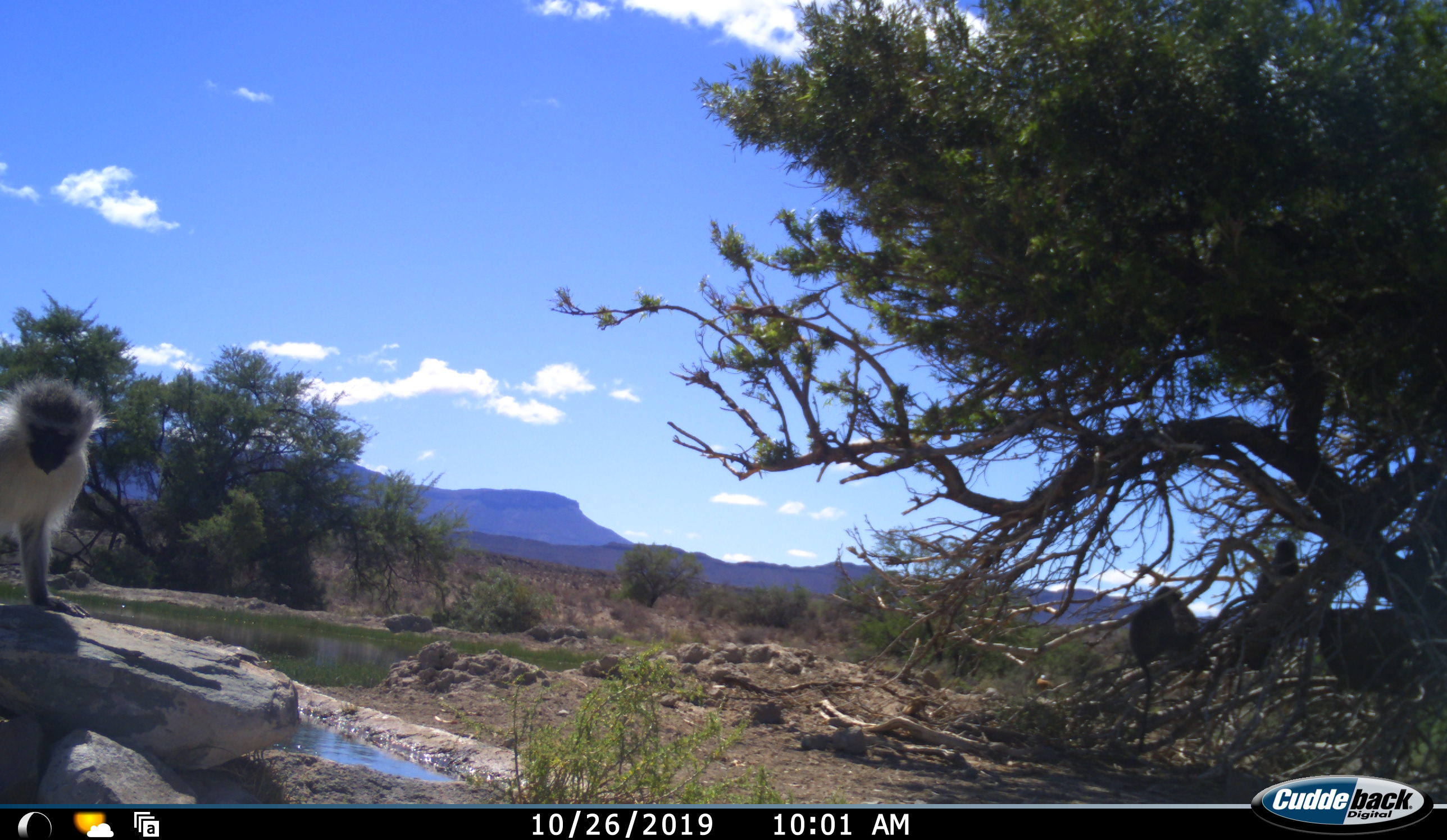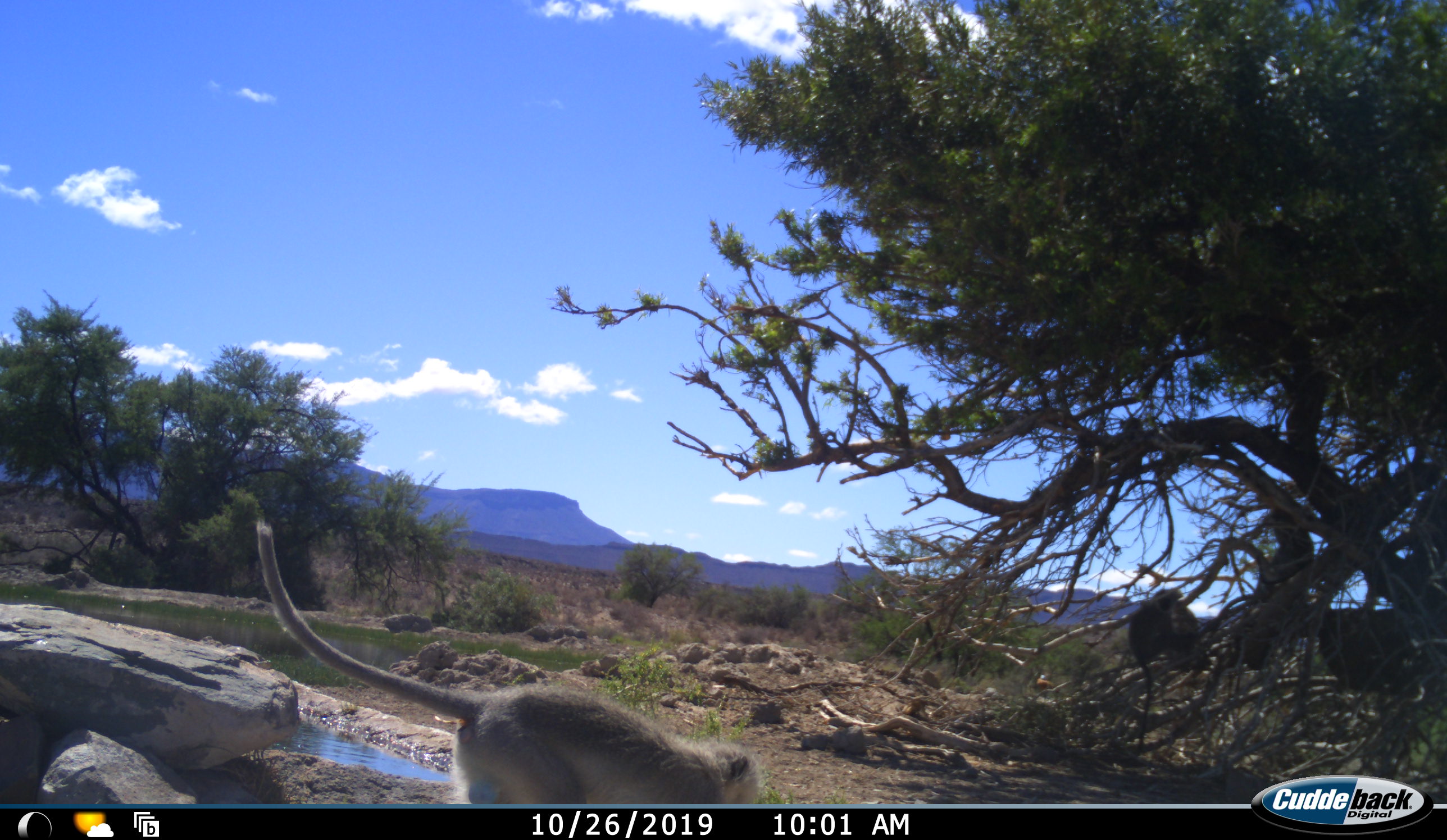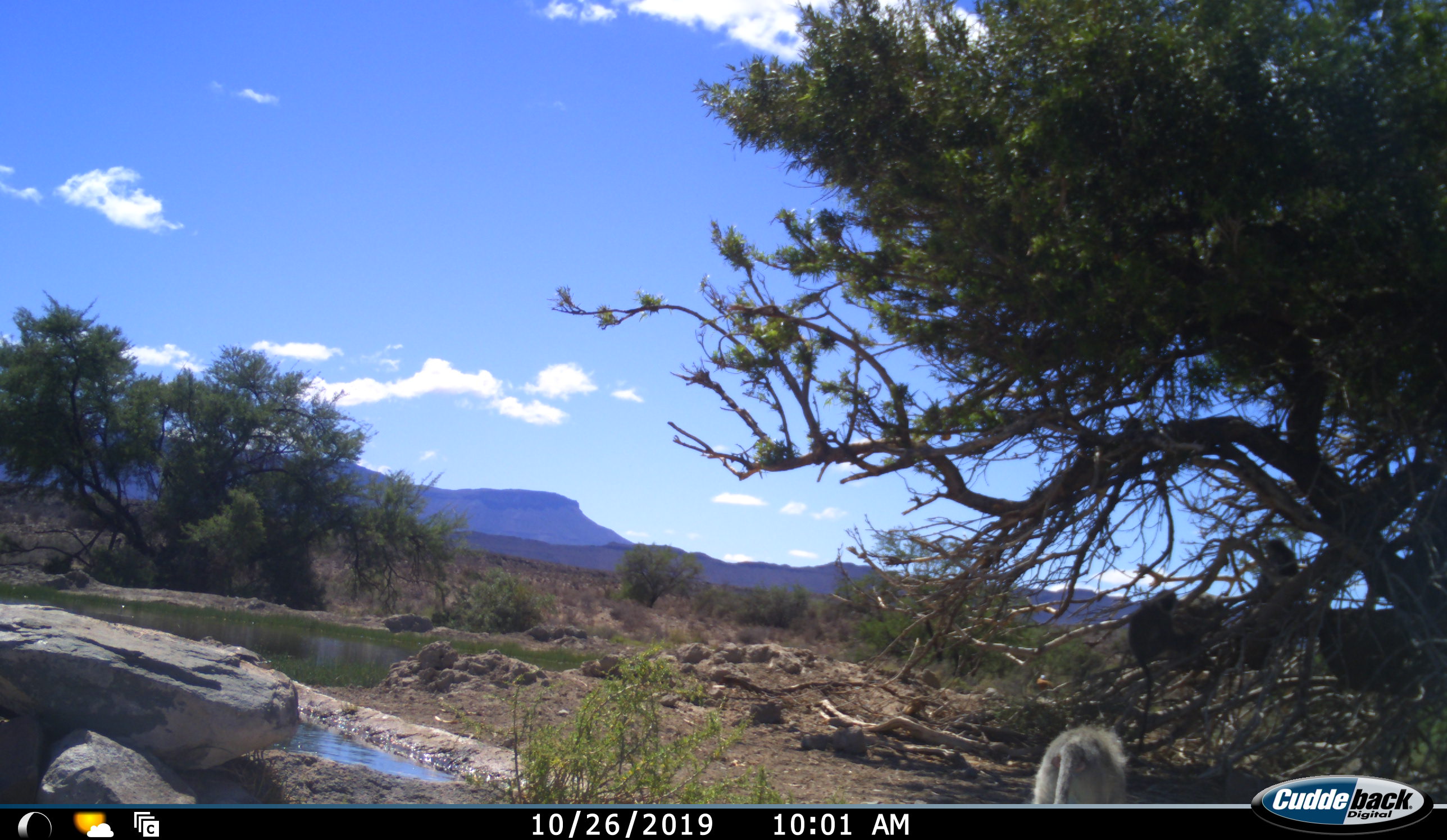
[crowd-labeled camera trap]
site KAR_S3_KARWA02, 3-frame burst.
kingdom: Animalia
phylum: Chordata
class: Mammalia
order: Primates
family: Cercopithecidae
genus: Chlorocebus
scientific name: Chlorocebus pygerythrus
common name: vervet monkey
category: monkeyvervet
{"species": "monkeyvervet (vervet monkey) (Chlorocebus pygerythrus)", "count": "3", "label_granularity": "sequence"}